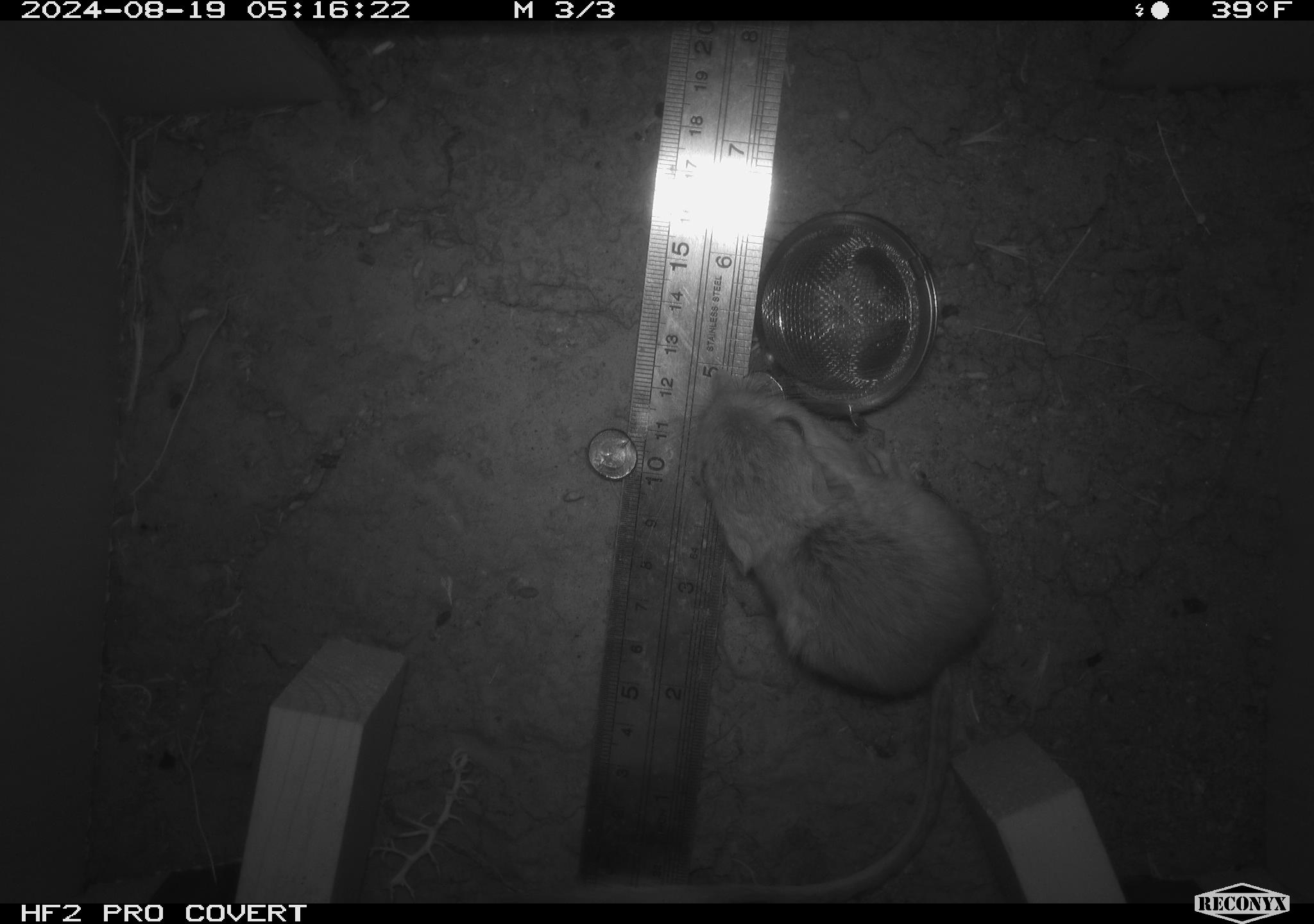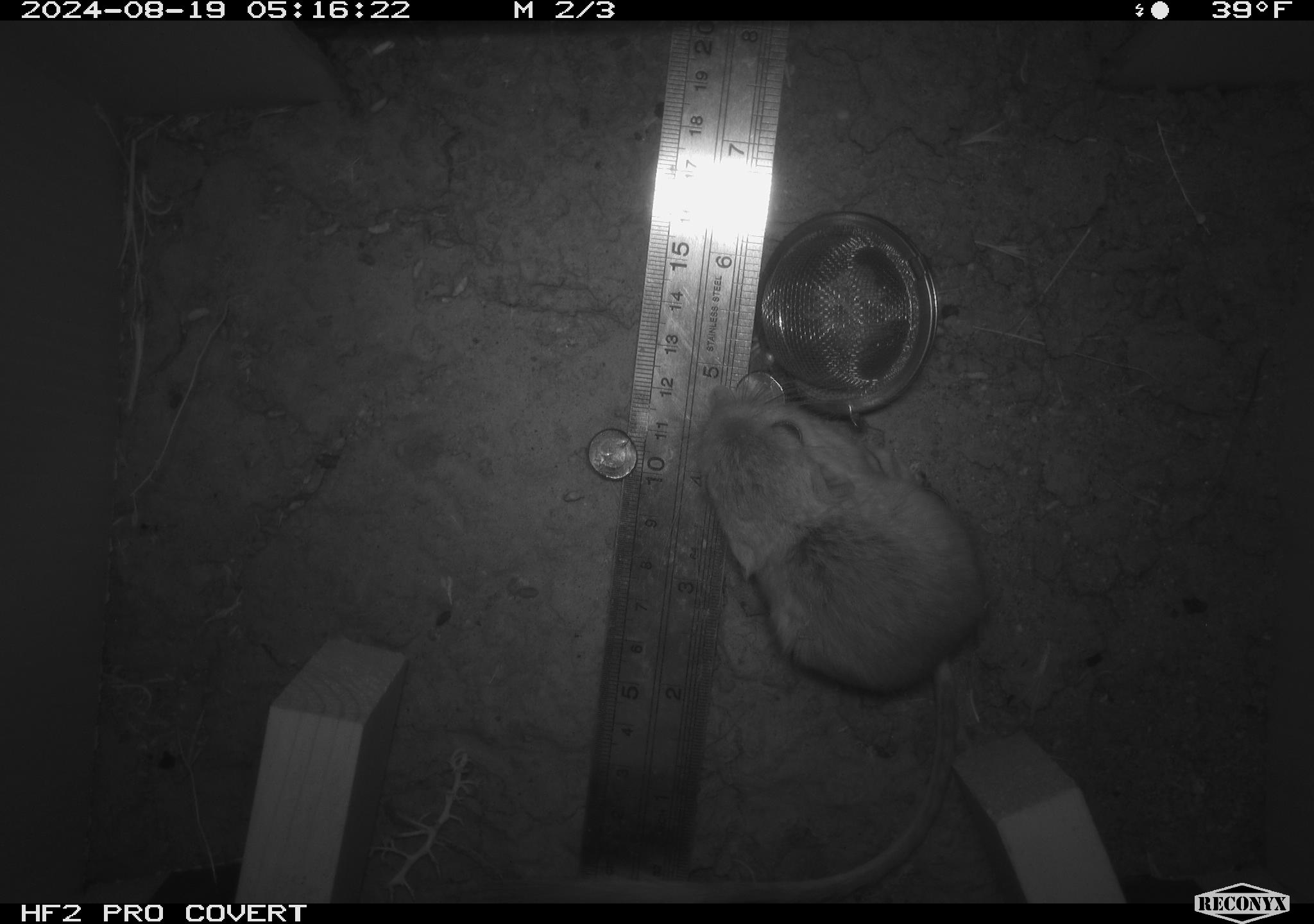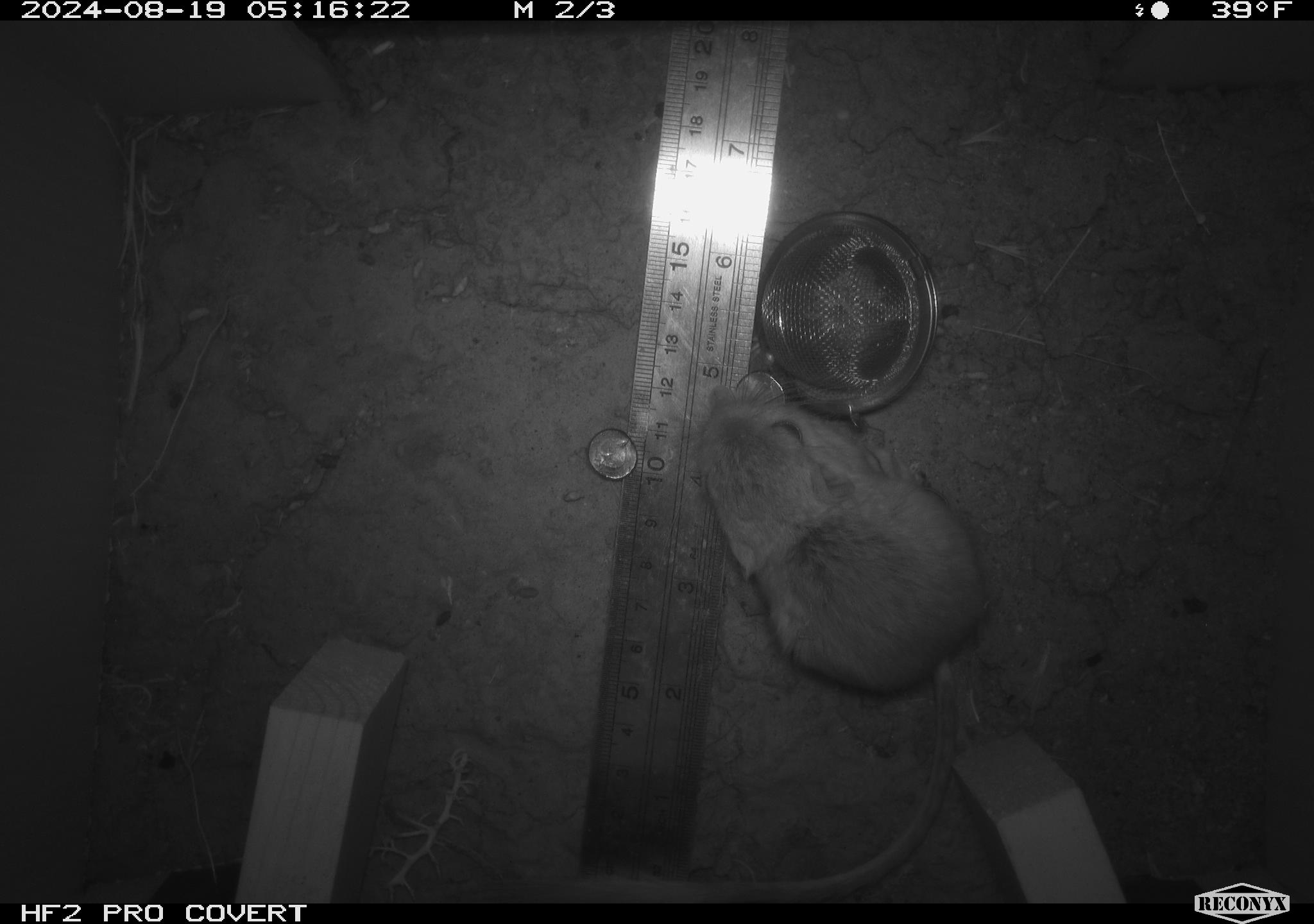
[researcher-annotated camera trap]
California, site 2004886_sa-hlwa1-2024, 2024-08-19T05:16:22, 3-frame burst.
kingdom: Animalia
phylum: Chordata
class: Mammalia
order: Rodentia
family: Heteromyidae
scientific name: Heteromyidae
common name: kangaroo rats and pocket mice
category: heteromyidae family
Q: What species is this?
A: Heteromyidae family (kangaroo rats and pocket mice) (Heteromyidae).